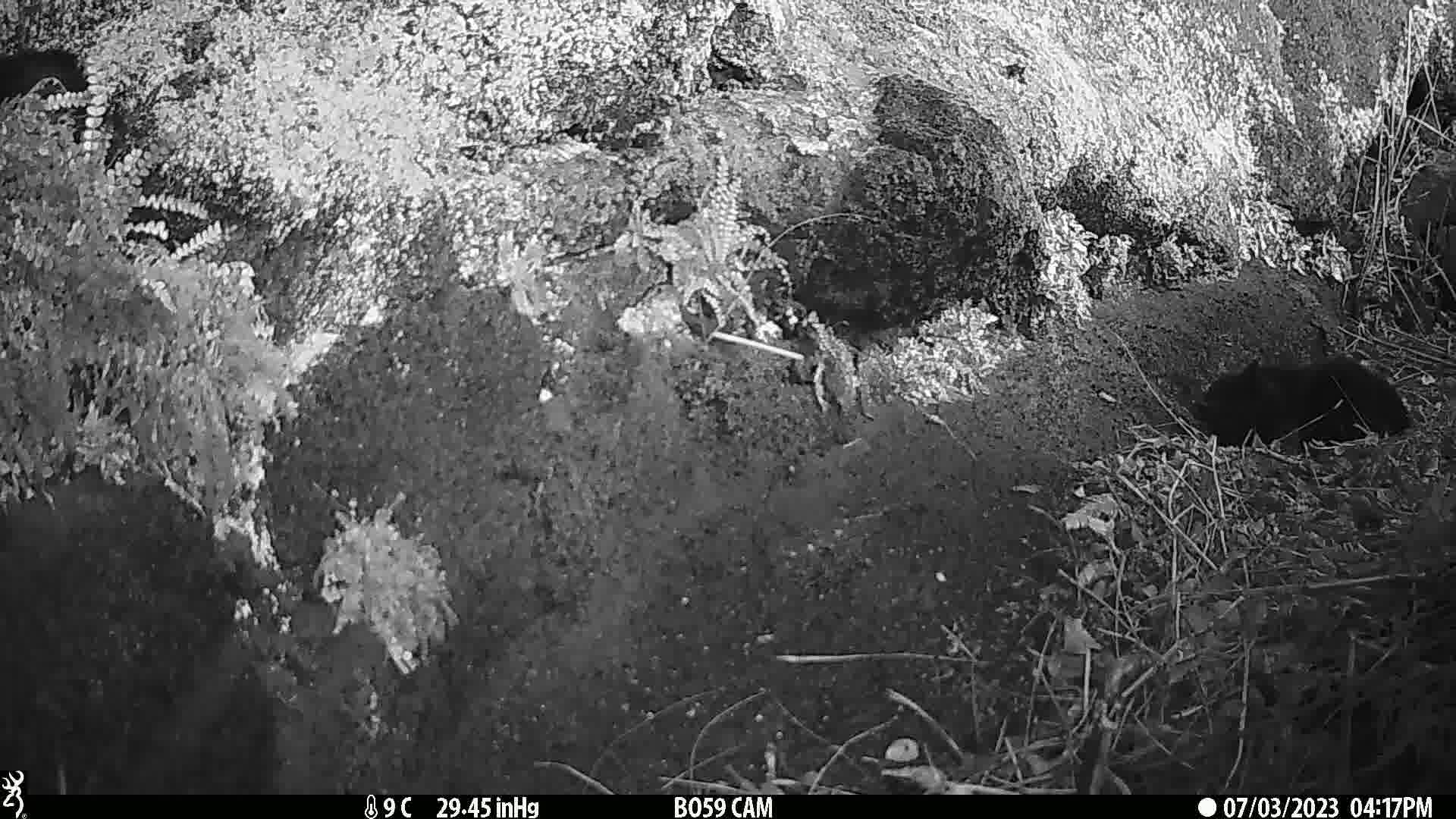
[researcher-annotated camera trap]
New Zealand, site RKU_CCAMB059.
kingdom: Animalia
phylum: Chordata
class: Mammalia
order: Carnivora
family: Felidae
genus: Felis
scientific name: Felis catus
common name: domestic cat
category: cat